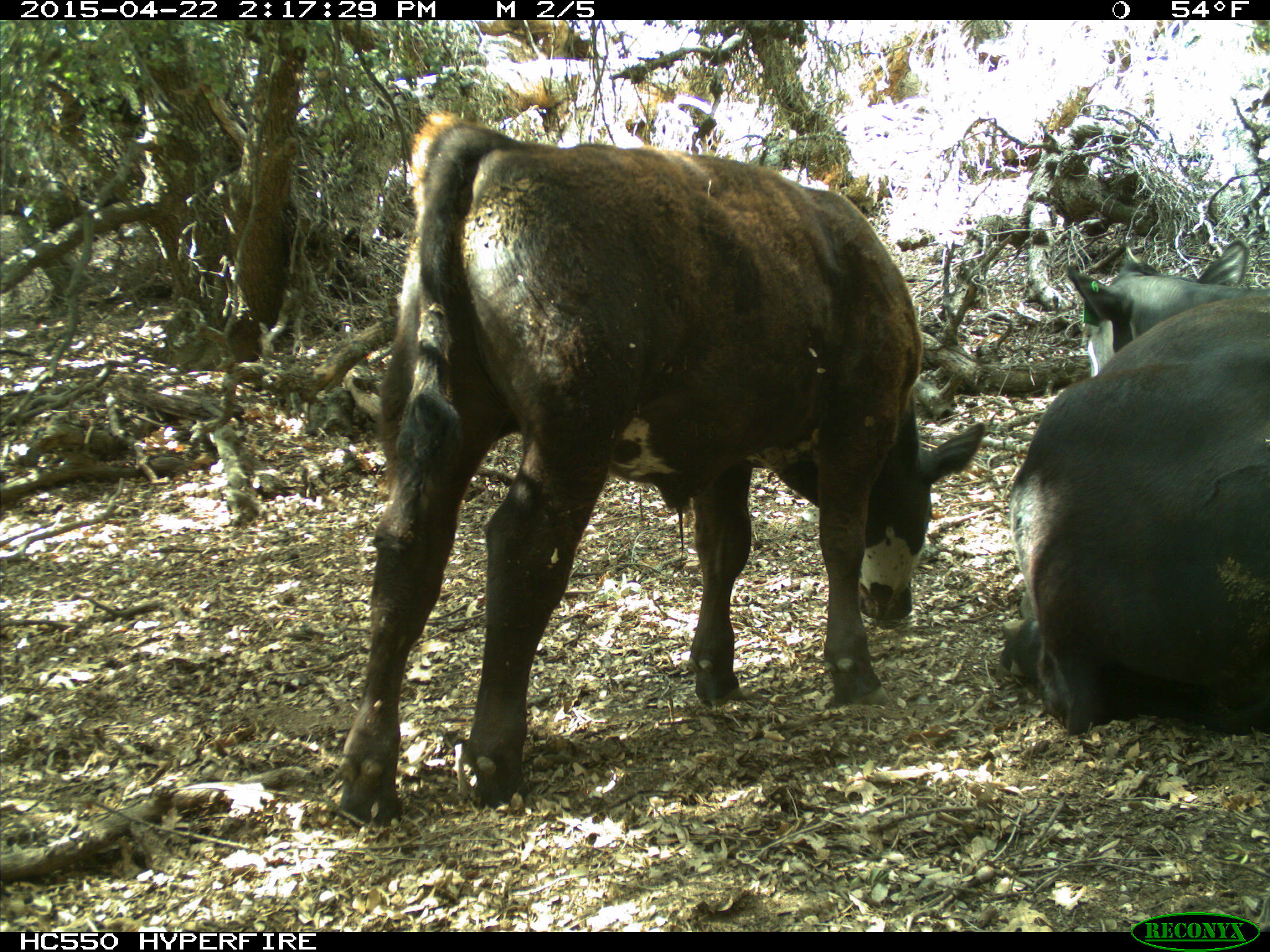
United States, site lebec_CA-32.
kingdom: Animalia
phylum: Chordata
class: Mammalia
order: Artiodactyla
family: Bovidae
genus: Bos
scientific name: Bos taurus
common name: domestic cow